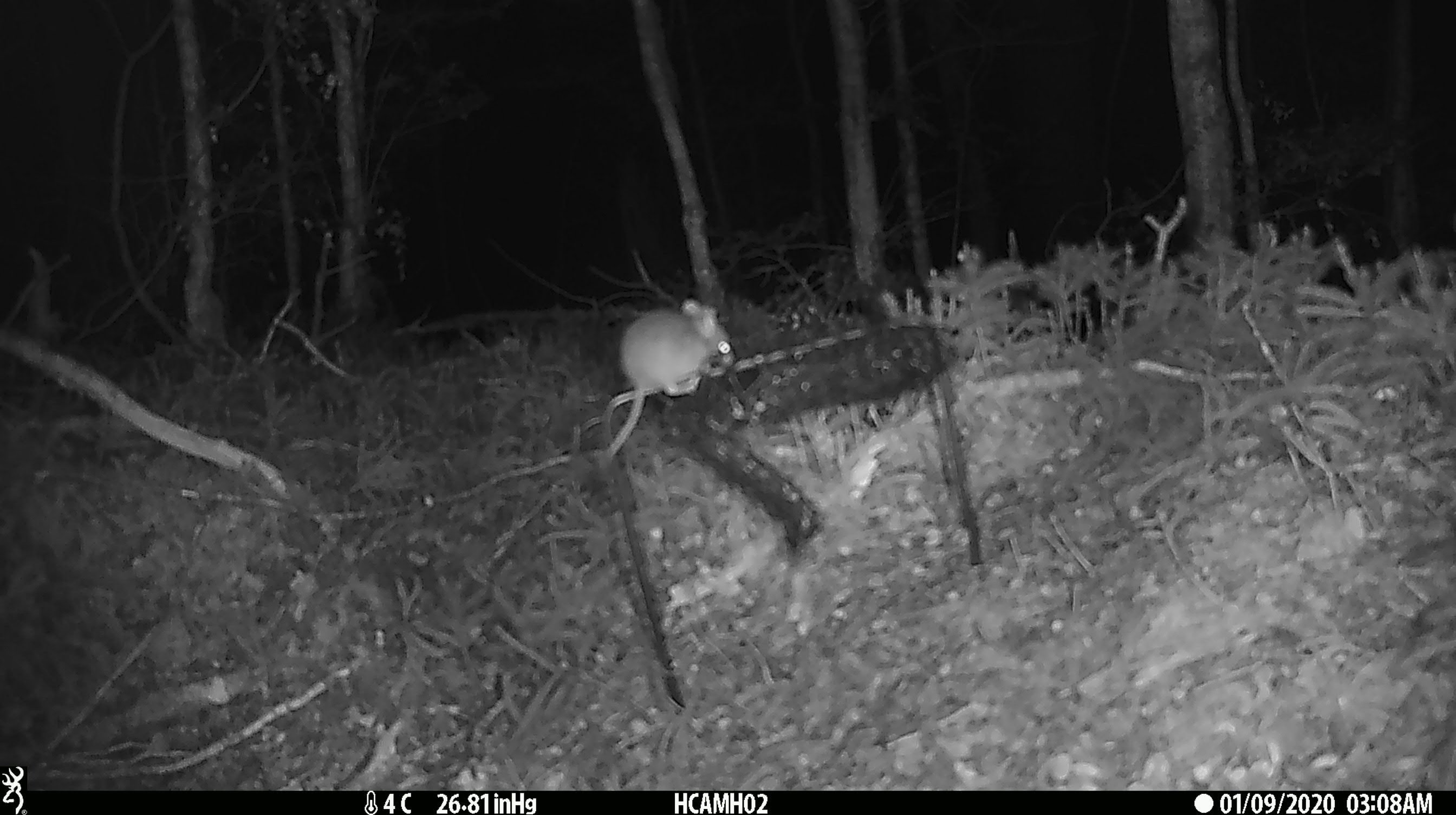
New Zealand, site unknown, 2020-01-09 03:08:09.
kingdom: Animalia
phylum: Chordata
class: Mammalia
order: Rodentia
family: Muridae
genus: Mus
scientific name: Mus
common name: mouse